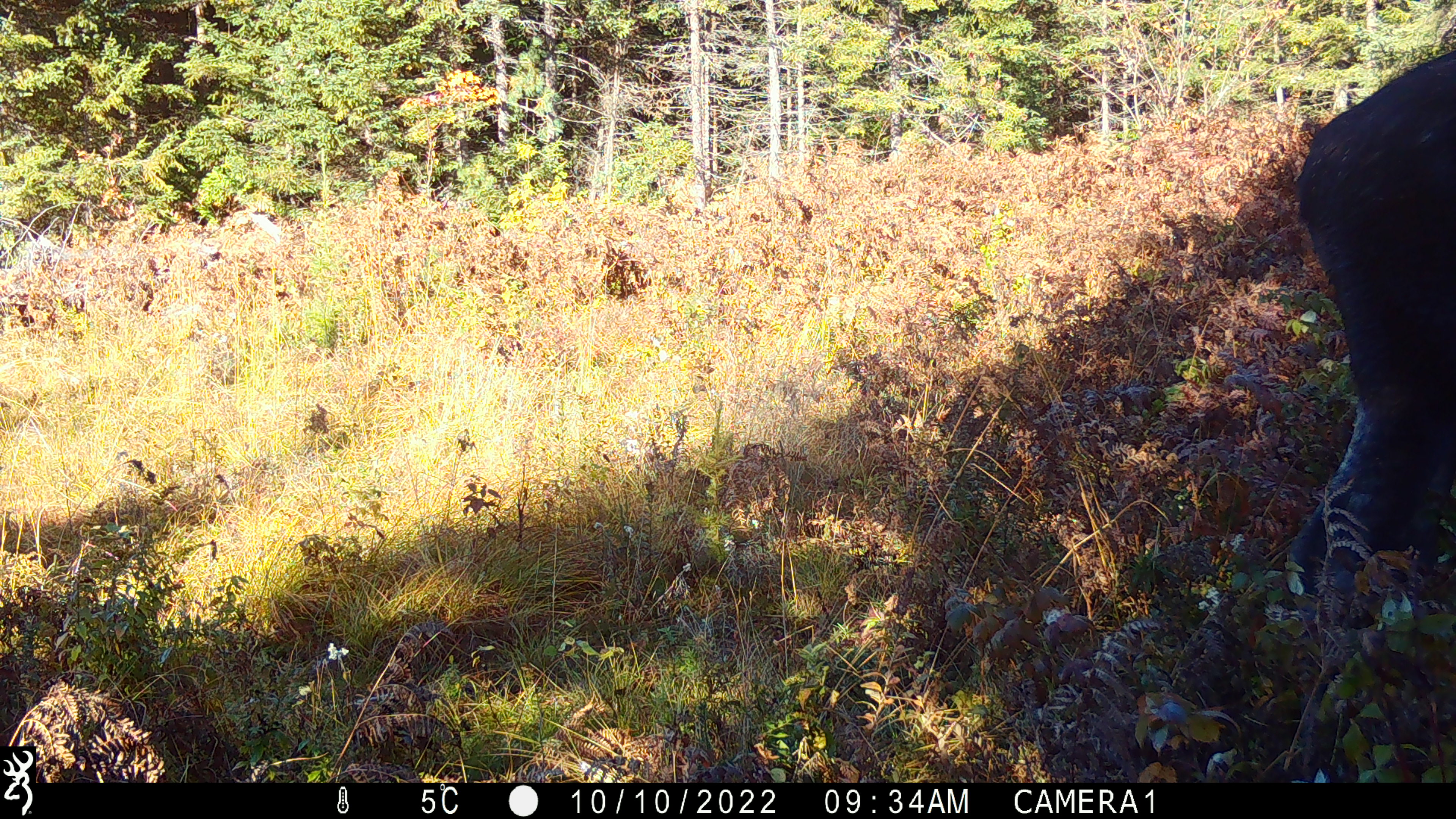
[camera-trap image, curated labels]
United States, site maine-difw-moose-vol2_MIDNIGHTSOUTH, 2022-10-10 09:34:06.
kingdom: Animalia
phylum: Chordata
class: Mammalia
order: Artiodactyla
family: Cervidae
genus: Alces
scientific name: Alces alces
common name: moose